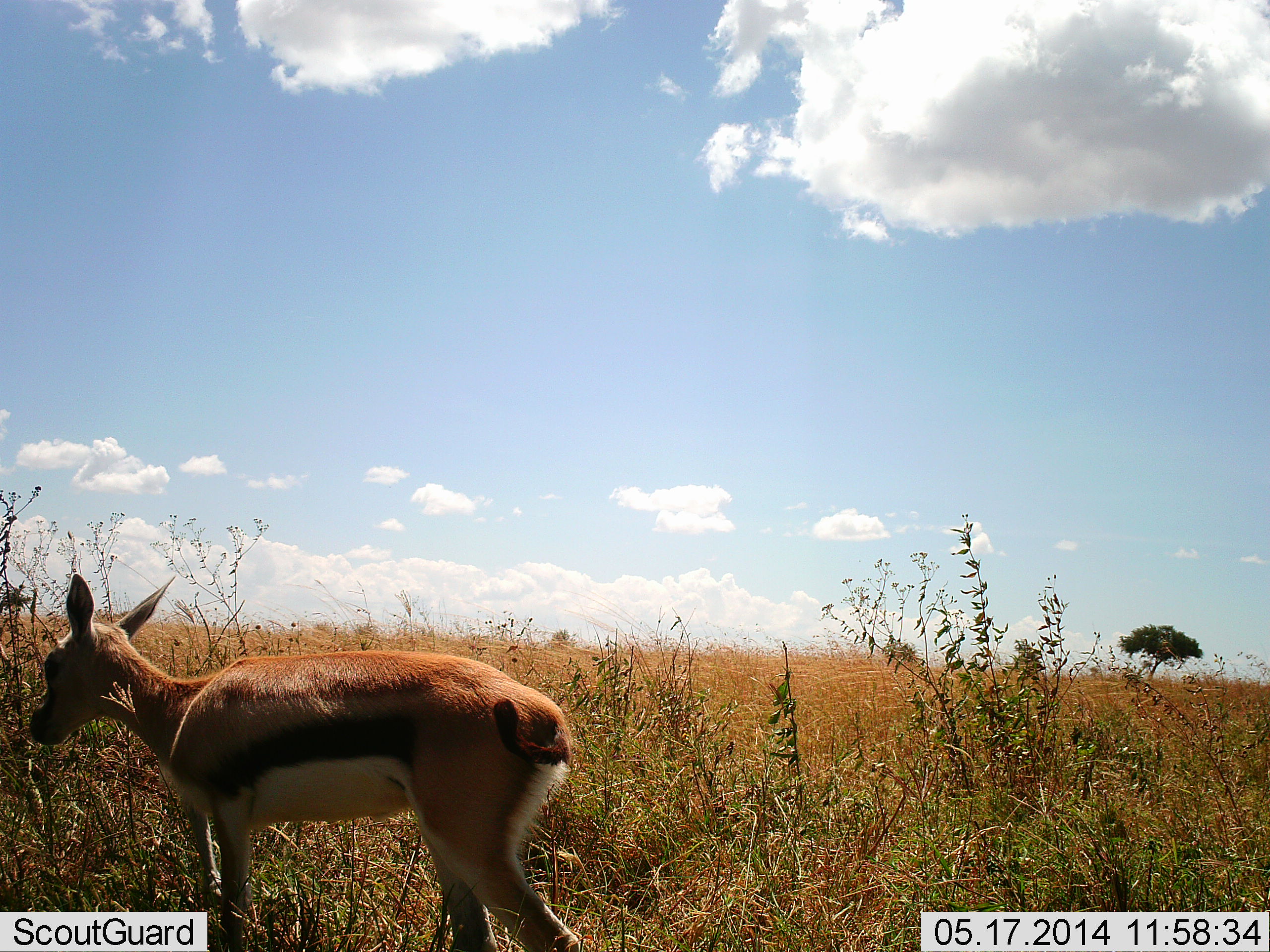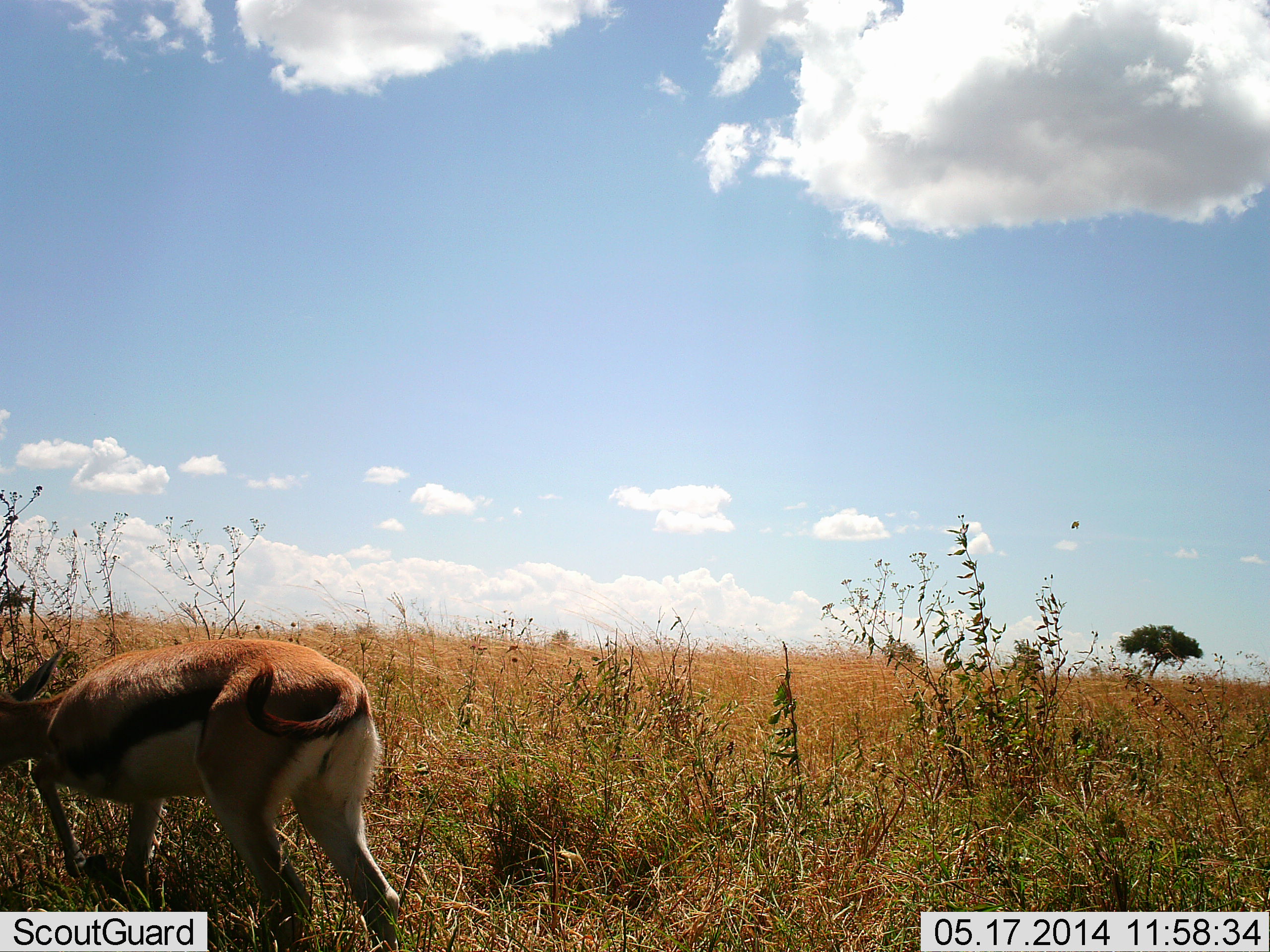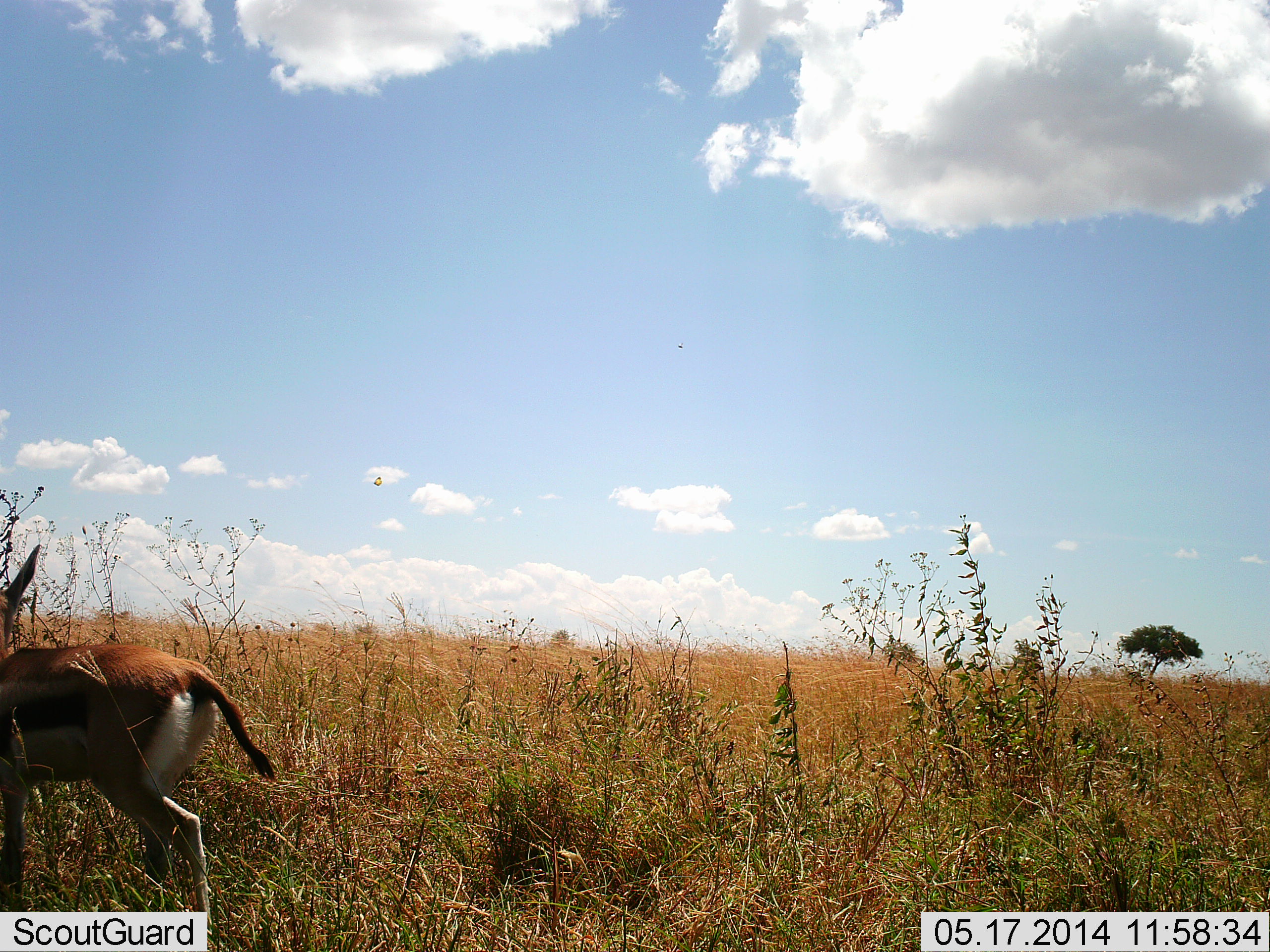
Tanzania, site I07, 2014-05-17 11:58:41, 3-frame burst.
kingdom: Animalia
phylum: Chordata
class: Mammalia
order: Artiodactyla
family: Bovidae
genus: Eudorcas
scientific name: Eudorcas thomsonii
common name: thomson's gazelle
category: gazellethomsons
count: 1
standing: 20%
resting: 0%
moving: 60%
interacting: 0%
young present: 0%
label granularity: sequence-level